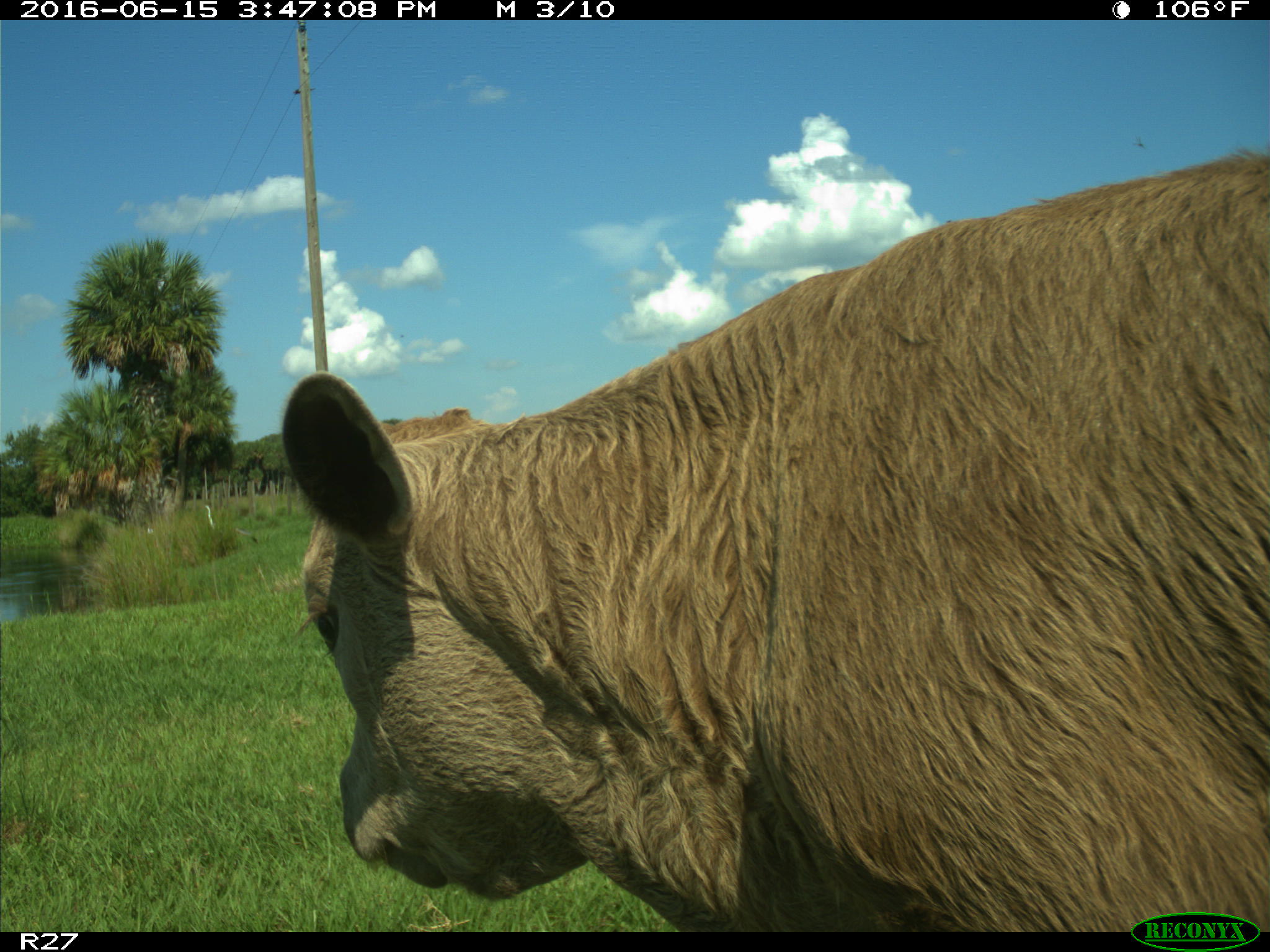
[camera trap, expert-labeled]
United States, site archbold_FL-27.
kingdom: Animalia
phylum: Chordata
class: Mammalia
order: Artiodactyla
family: Bovidae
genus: Bos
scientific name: Bos taurus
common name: domestic cow